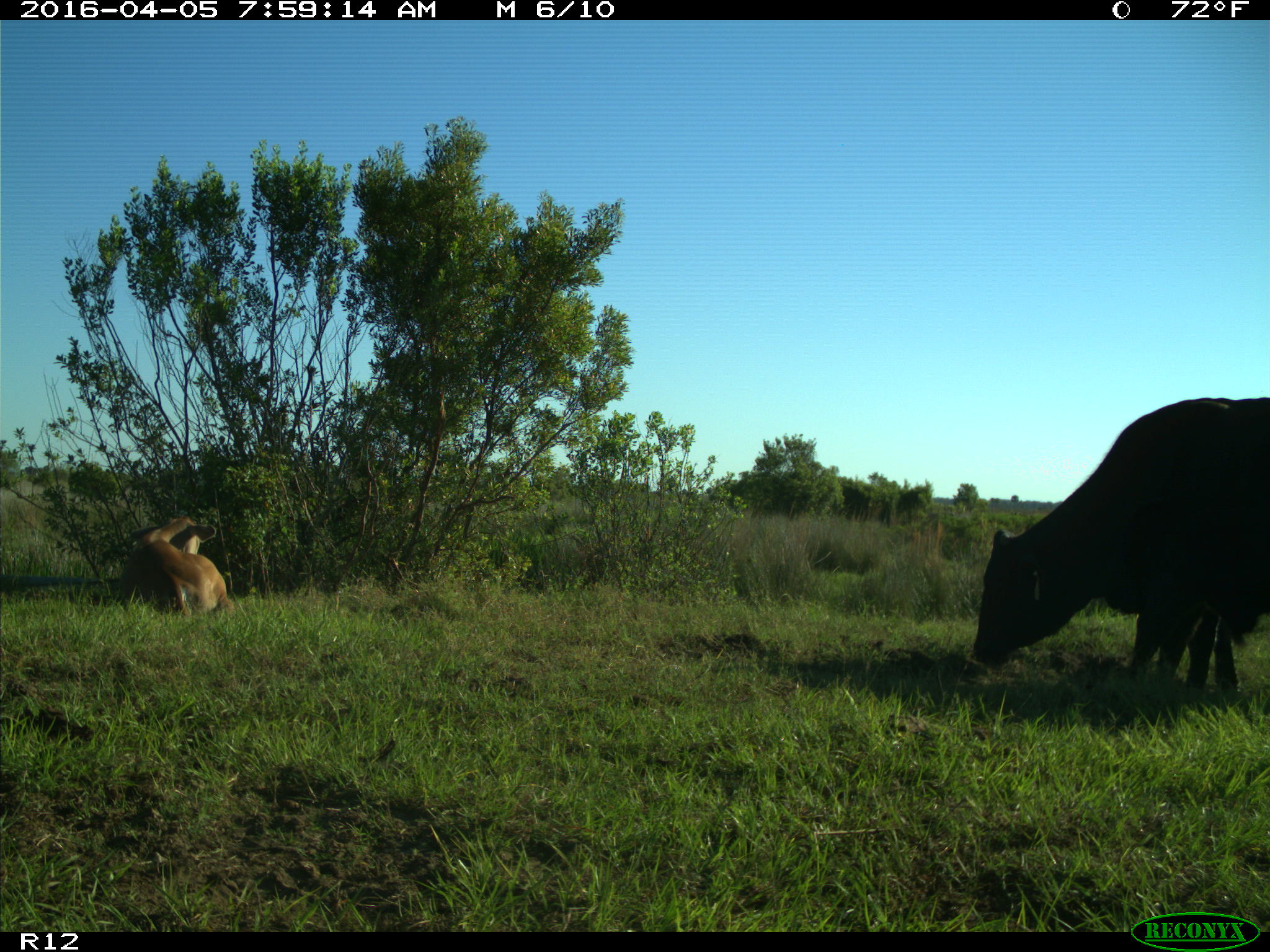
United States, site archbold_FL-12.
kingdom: Animalia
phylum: Chordata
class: Mammalia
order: Artiodactyla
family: Bovidae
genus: Bos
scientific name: Bos taurus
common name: domestic cow